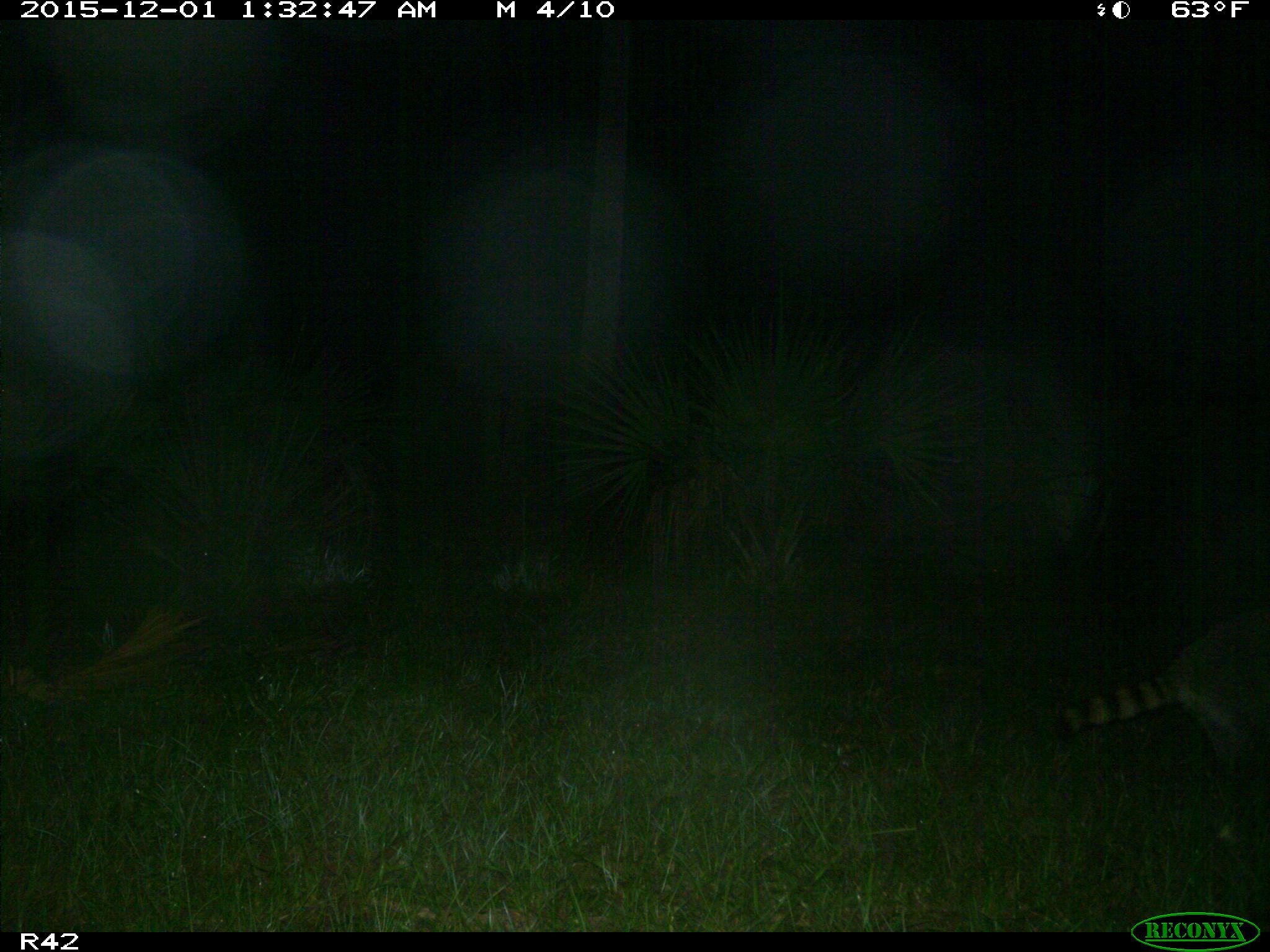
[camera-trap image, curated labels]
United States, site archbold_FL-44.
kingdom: Animalia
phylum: Chordata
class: Mammalia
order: Carnivora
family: Procyonidae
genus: Procyon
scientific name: Procyon lotor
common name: common raccoon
Procyon lotor (common raccoon).